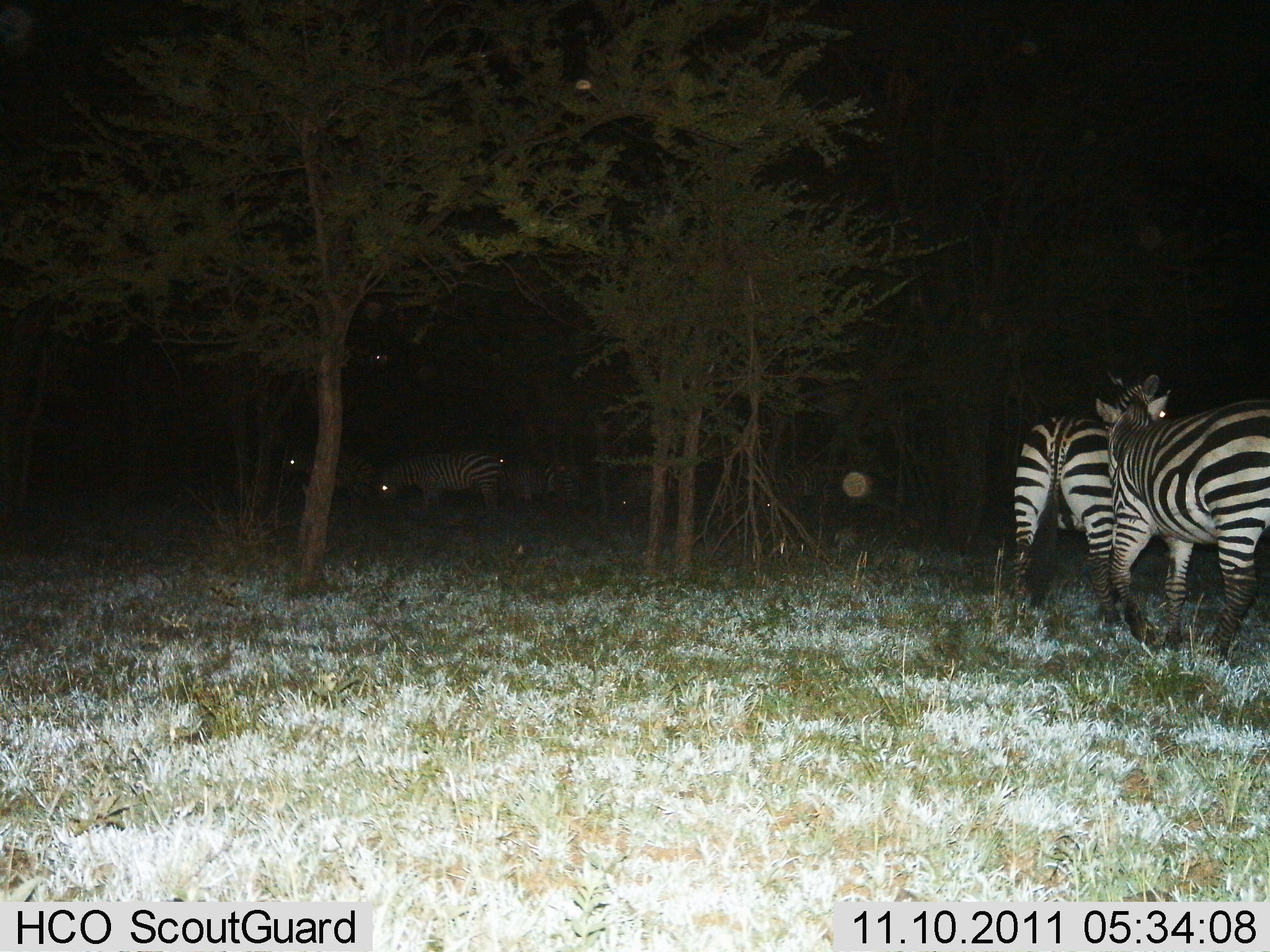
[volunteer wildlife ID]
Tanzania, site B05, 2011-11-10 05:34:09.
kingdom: Animalia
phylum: Chordata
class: Mammalia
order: Perissodactyla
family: Equidae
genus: Equus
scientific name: Equus quagga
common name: plains zebra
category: zebra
Zebra (plains zebra) (Equus quagga), count 4. Behavior (volunteer vote fractions): standing 73%, resting 0%, moving 36%, interacting 0%. Young present (vote fraction): 0%. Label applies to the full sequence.